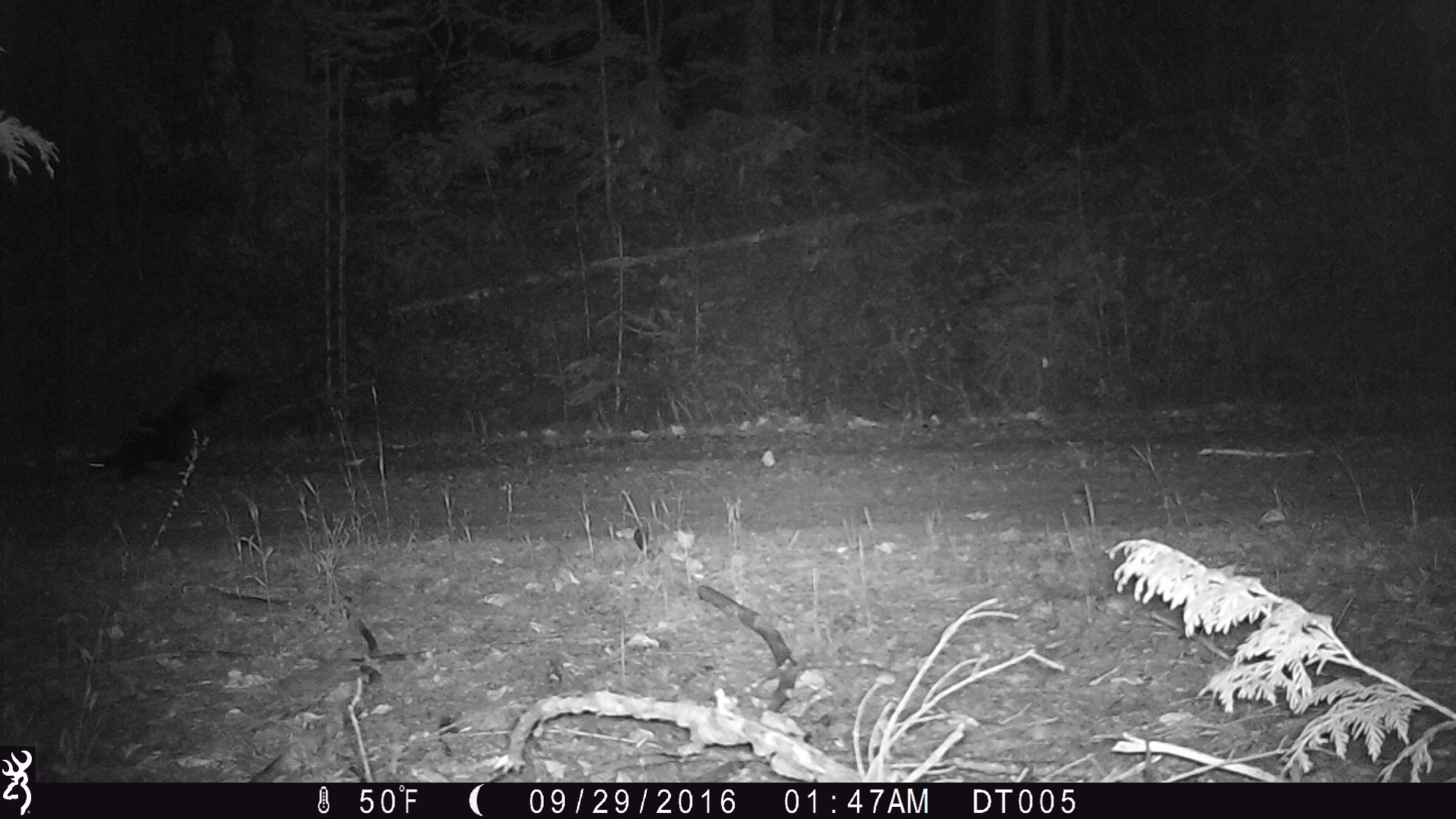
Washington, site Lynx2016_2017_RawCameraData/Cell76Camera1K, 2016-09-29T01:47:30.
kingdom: Animalia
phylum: Chordata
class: Mammalia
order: Carnivora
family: Mephitidae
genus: Mephitis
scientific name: Mephitis mephitis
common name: striped skunk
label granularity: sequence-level